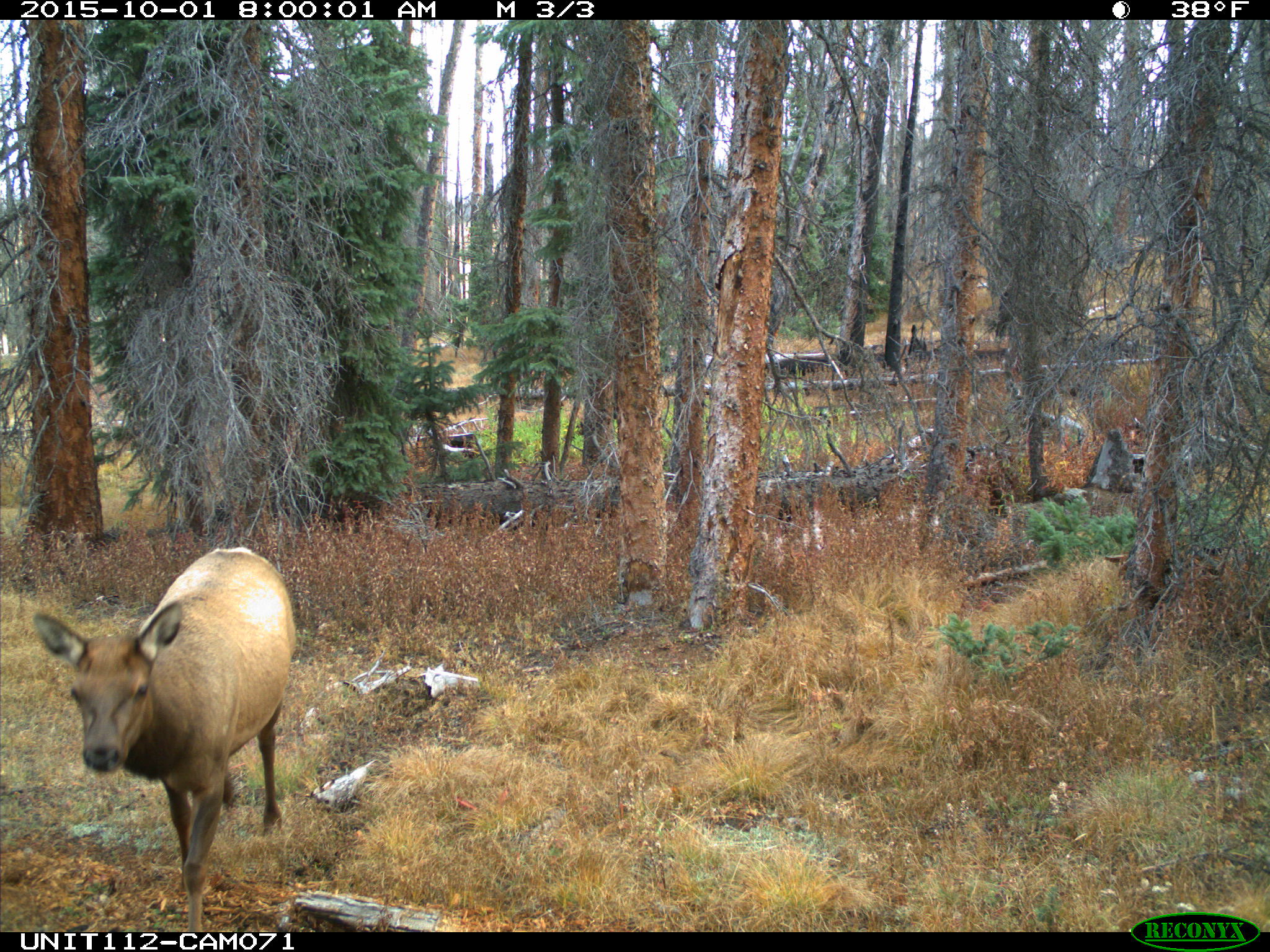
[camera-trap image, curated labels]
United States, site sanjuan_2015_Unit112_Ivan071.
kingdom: Animalia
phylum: Chordata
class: Mammalia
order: Artiodactyla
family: Cervidae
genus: Cervus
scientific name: Cervus elaphus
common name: red deer